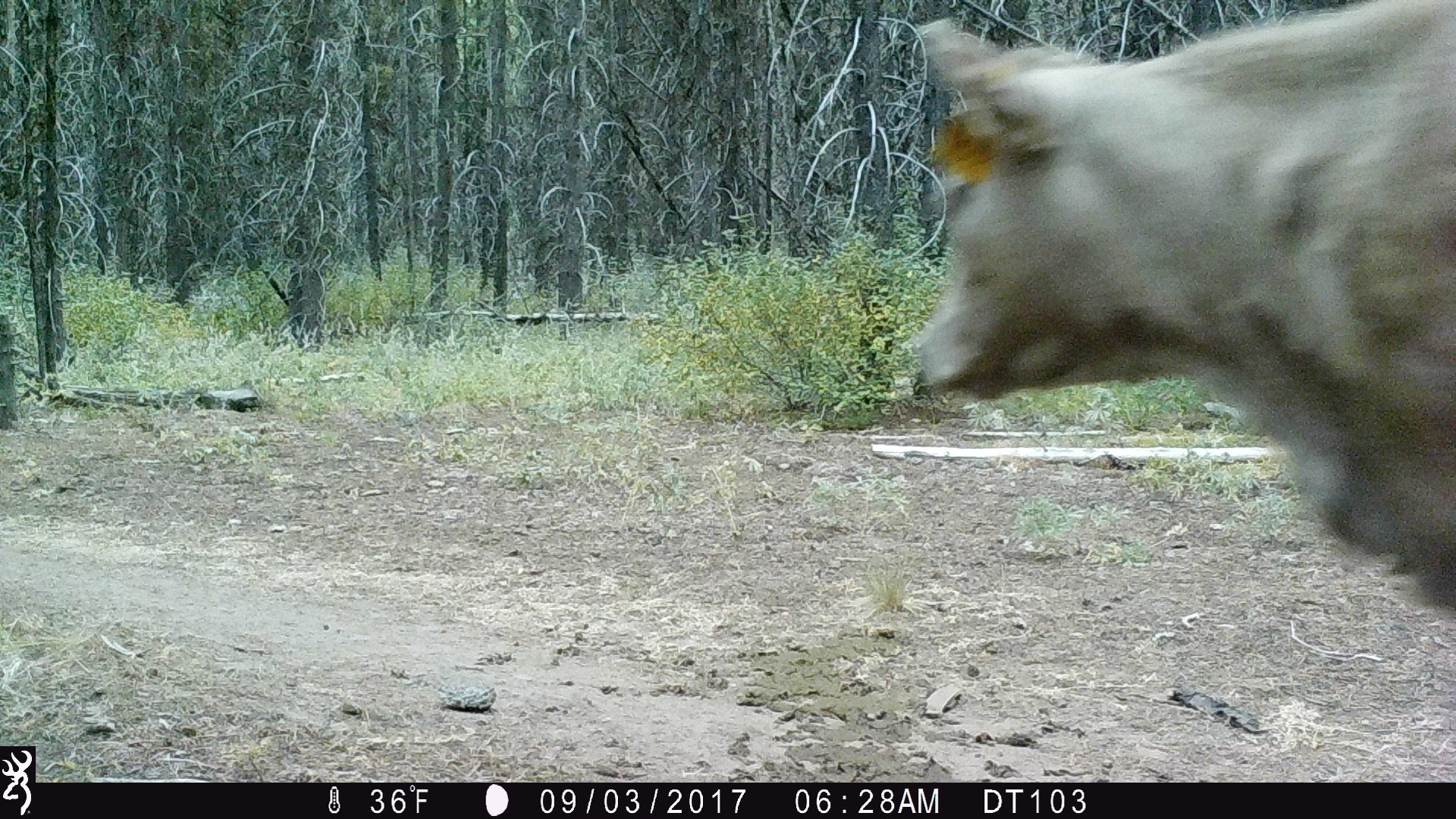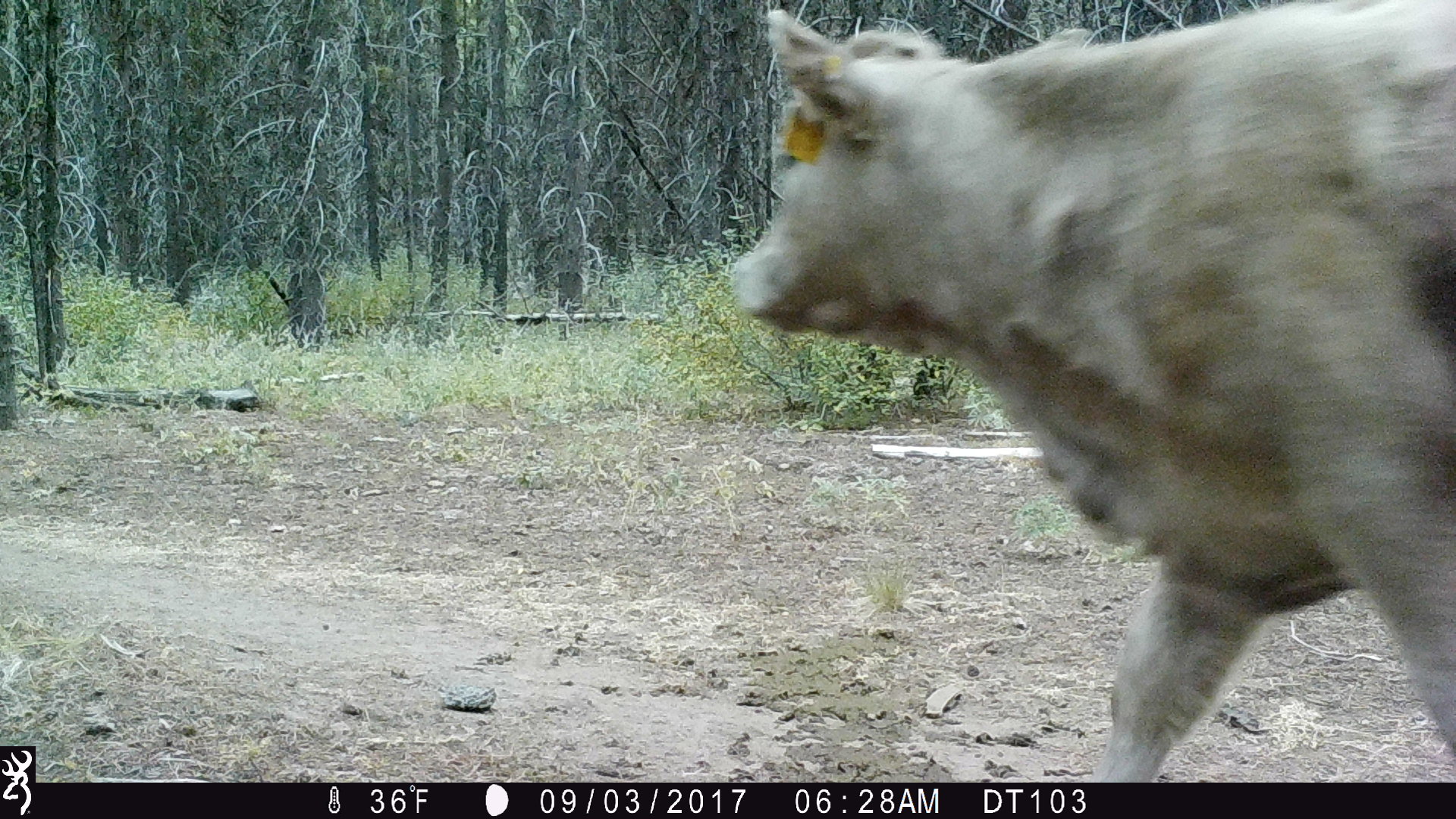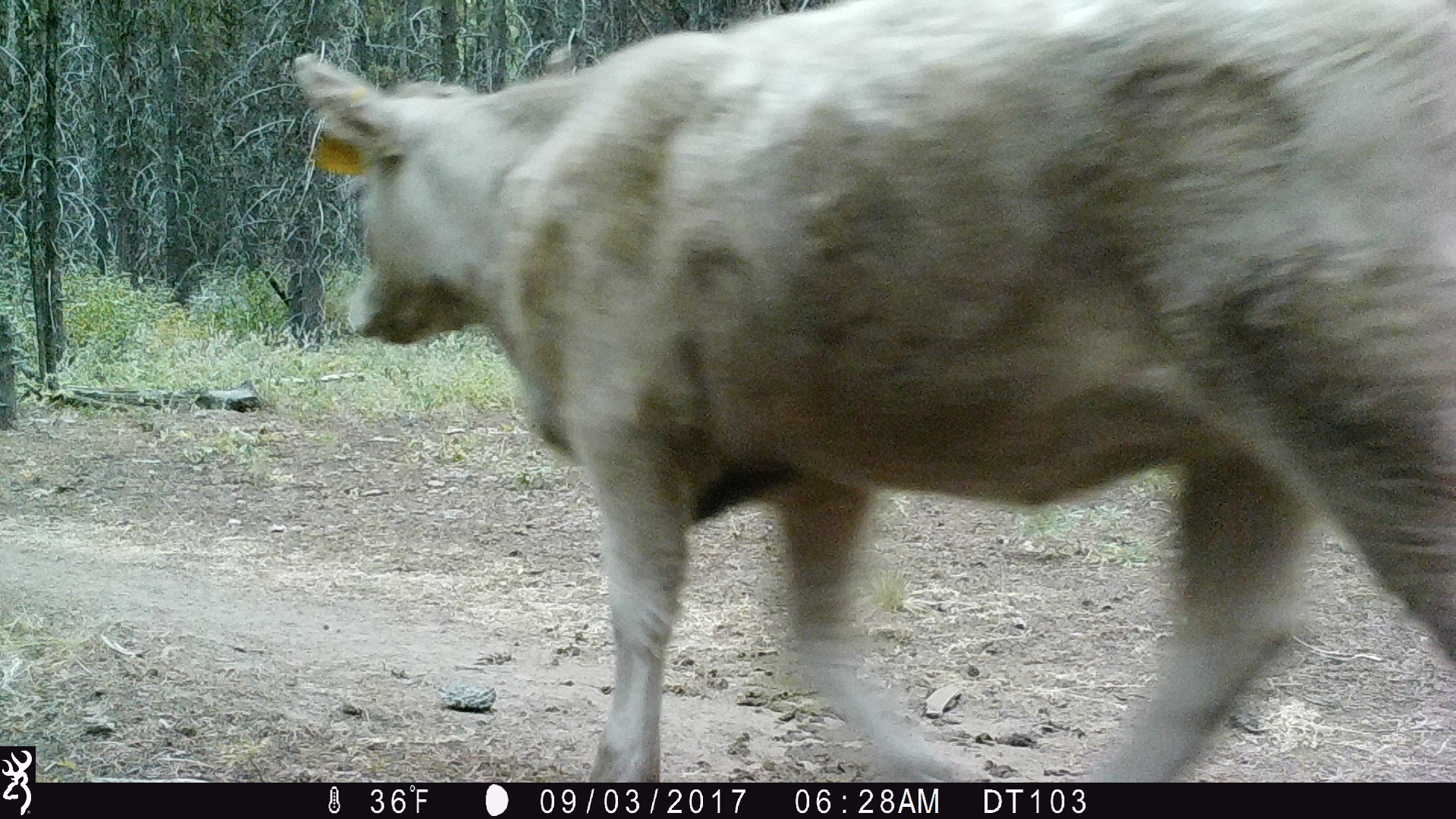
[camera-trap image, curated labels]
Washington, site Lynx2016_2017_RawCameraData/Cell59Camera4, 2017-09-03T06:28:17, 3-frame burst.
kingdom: Animalia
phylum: Chordata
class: Mammalia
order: Artiodactyla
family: Bovidae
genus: Bos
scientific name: Bos taurus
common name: domestic cattle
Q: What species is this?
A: Domestic cattle (Bos taurus).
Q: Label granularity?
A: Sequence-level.